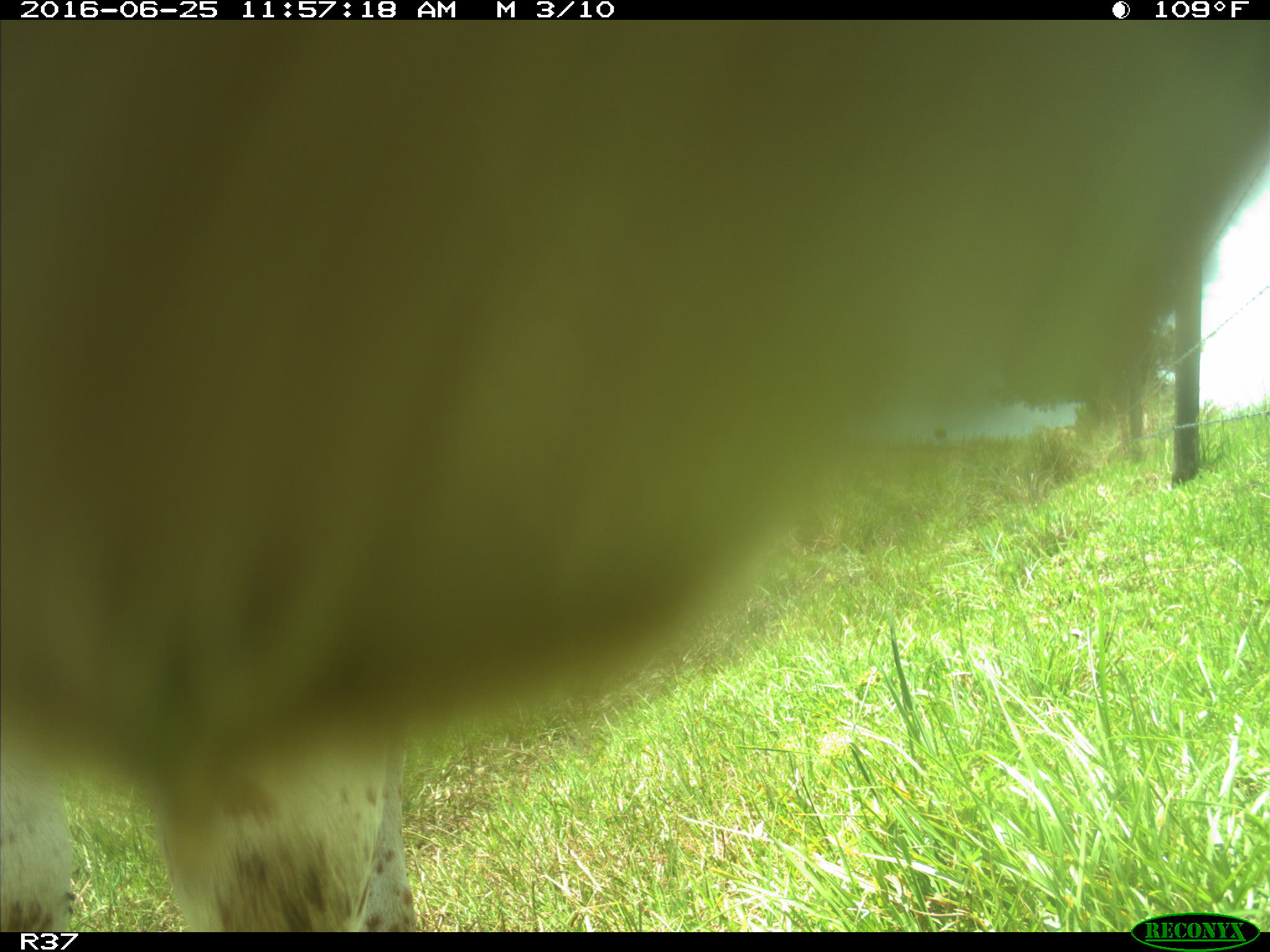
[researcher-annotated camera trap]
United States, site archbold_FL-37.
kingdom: Animalia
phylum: Chordata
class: Mammalia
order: Artiodactyla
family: Bovidae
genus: Bos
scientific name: Bos taurus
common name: domestic cow